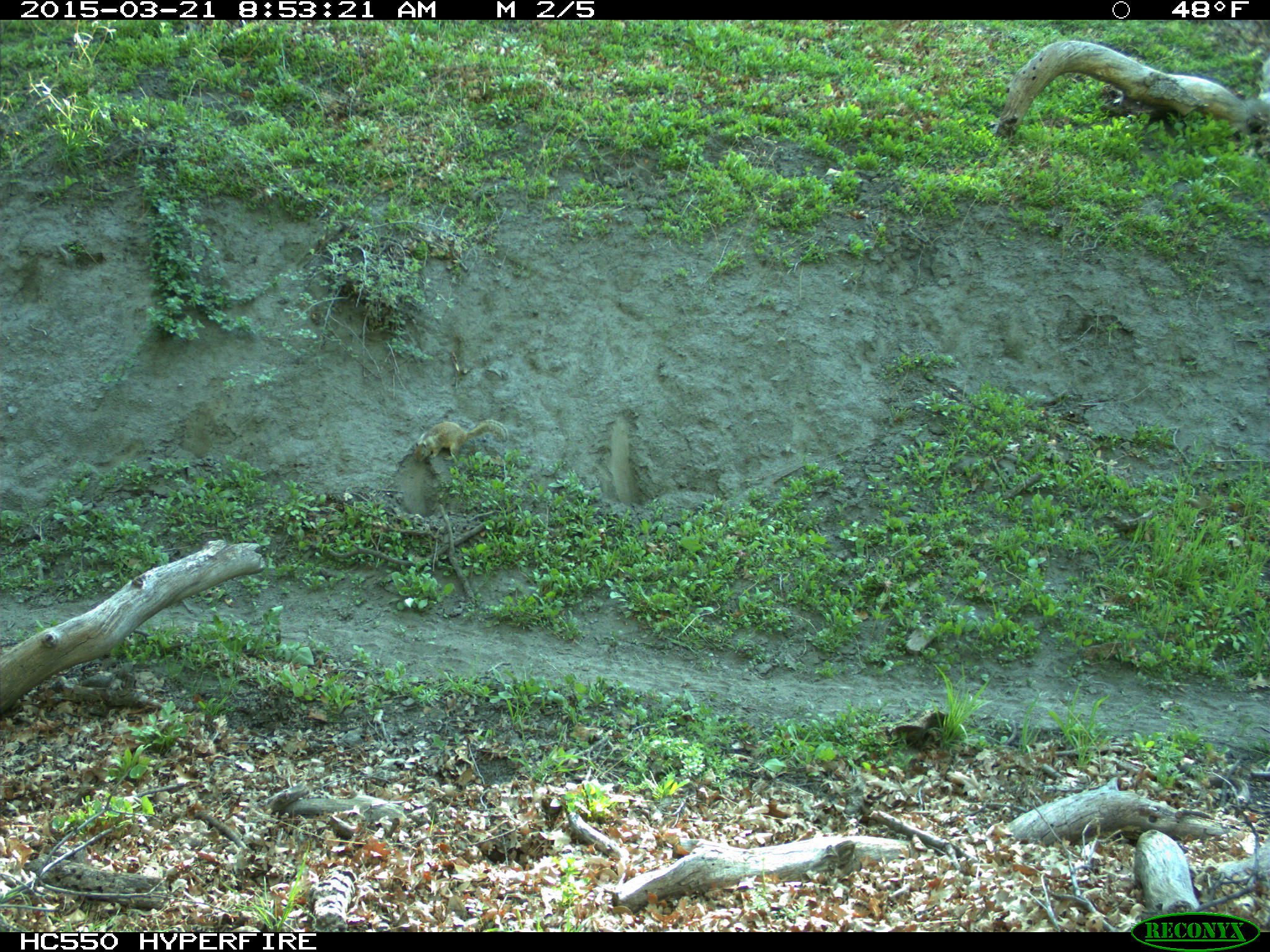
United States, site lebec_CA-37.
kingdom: Animalia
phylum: Chordata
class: Mammalia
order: Rodentia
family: Sciuridae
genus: Otospermophilus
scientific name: Otospermophilus beecheyi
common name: california ground squirrel